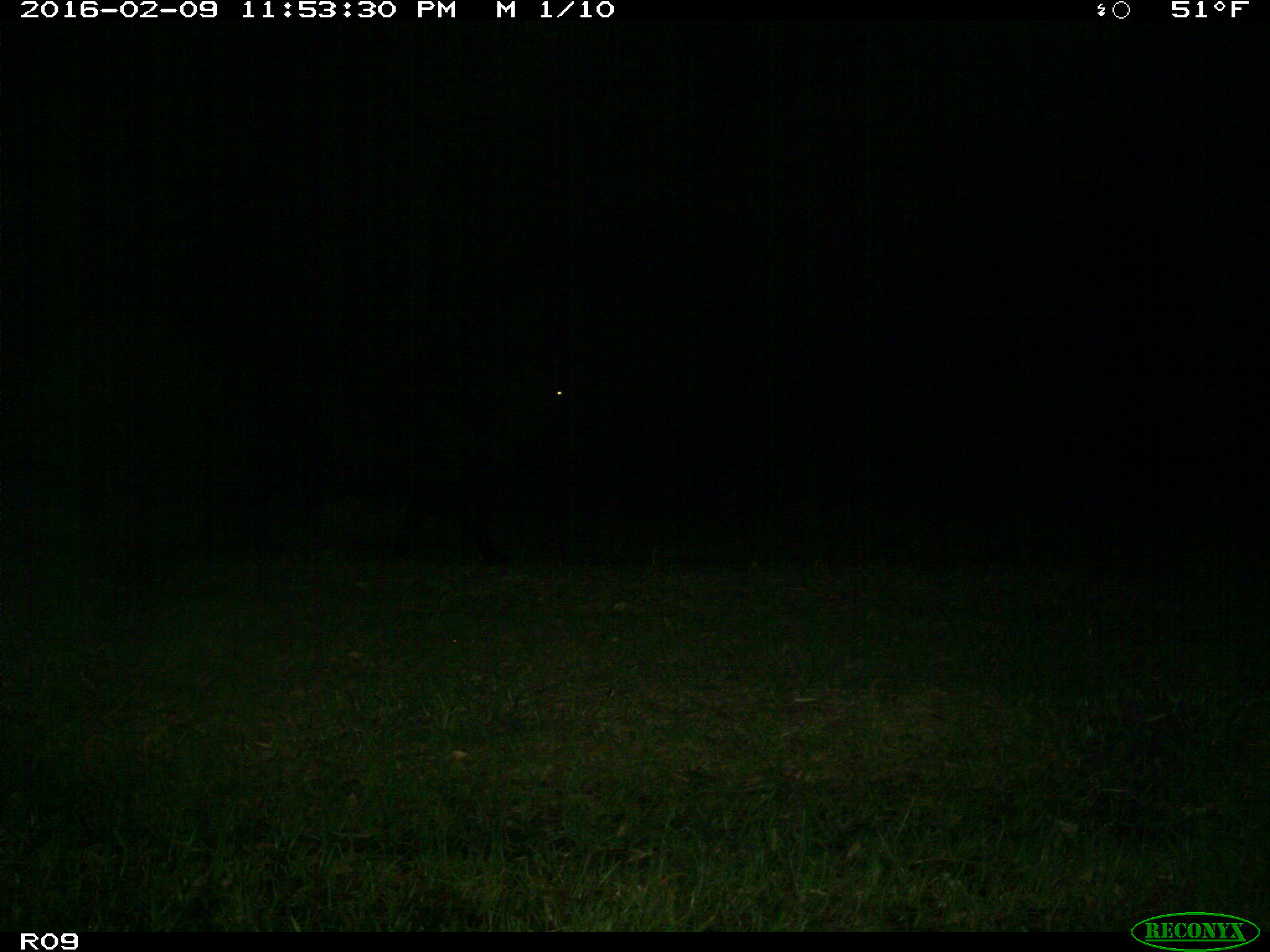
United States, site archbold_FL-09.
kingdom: Animalia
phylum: Chordata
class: Mammalia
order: Artiodactyla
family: Bovidae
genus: Bos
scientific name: Bos taurus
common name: domestic cow